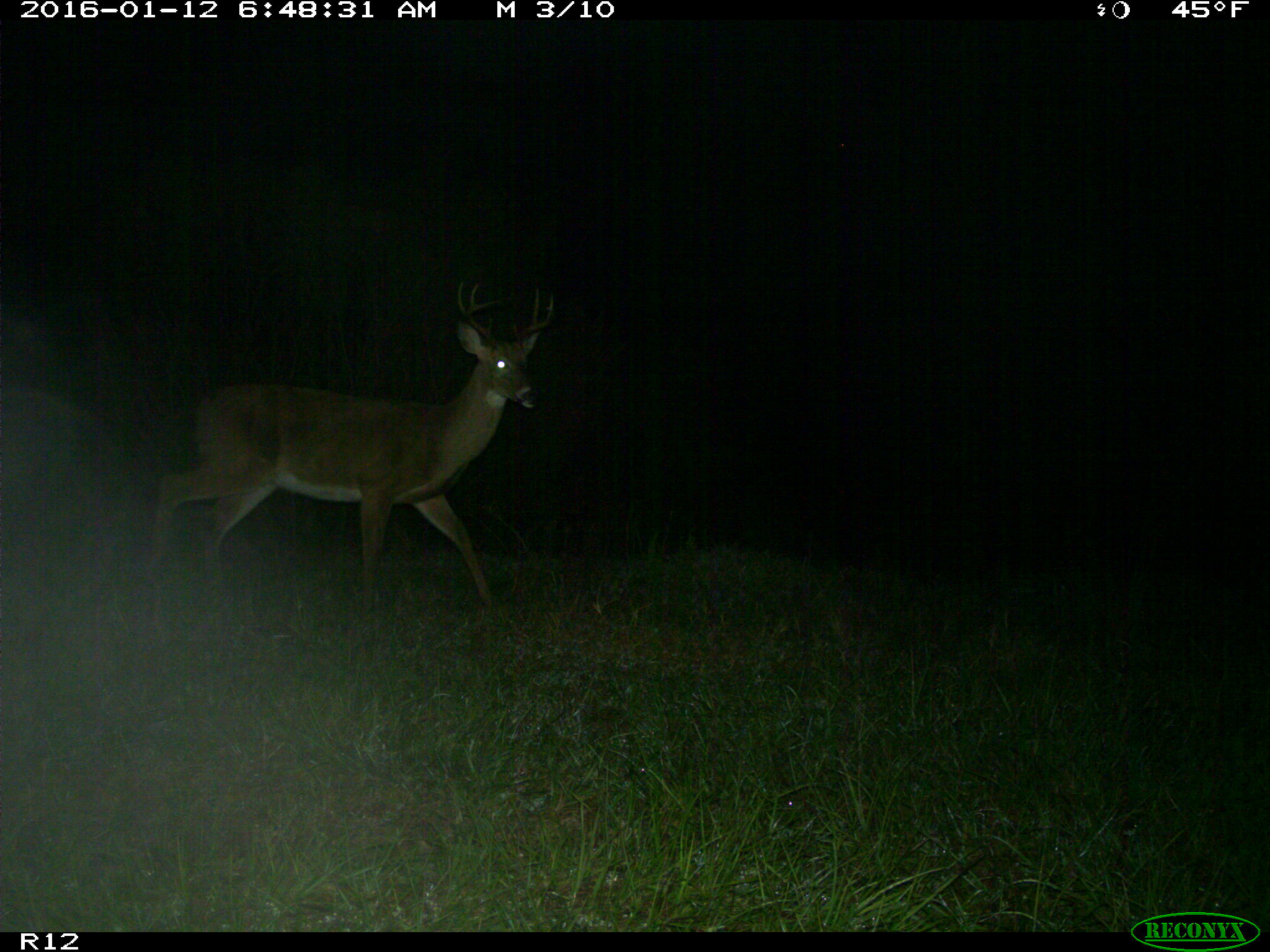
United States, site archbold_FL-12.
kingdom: Animalia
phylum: Chordata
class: Mammalia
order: Artiodactyla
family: Cervidae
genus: Odocoileus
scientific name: Odocoileus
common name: deer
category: unidentified deer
Unidentified deer (deer) (Odocoileus).